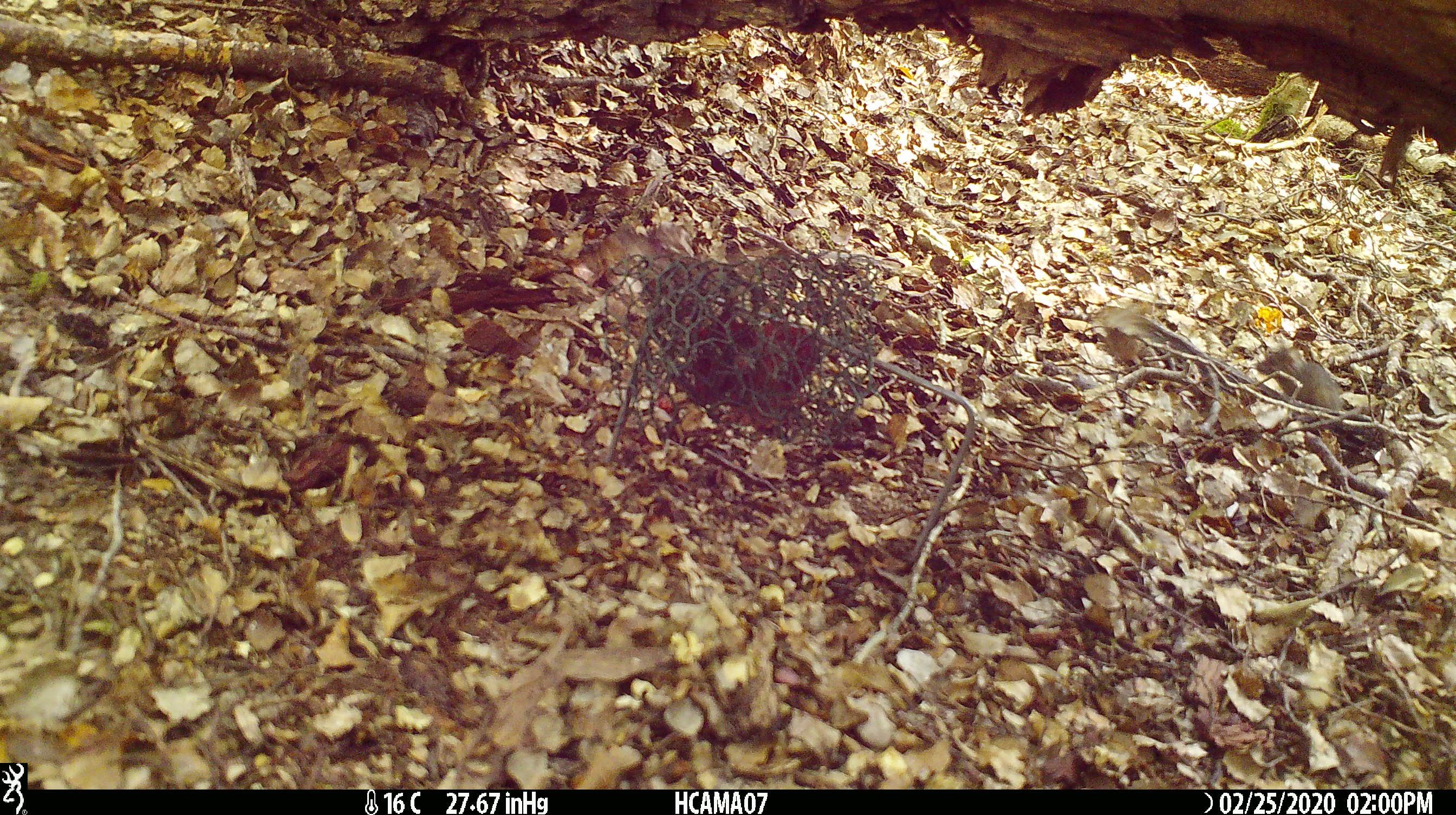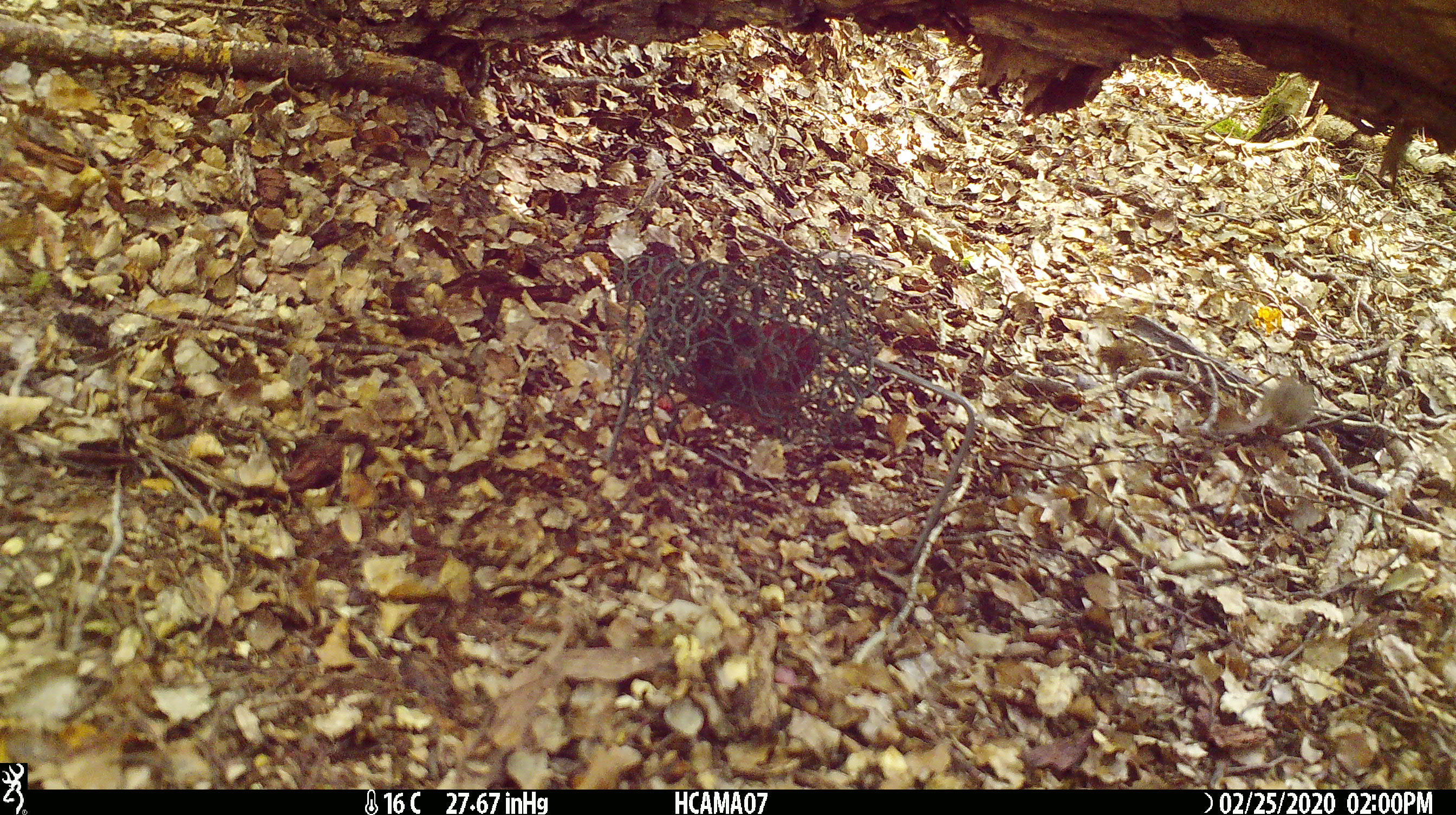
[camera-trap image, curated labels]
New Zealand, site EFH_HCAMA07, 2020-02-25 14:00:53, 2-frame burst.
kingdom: Animalia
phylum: Chordata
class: Mammalia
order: Rodentia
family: Muridae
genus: Mus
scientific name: Mus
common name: mouse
Mouse (Mus).